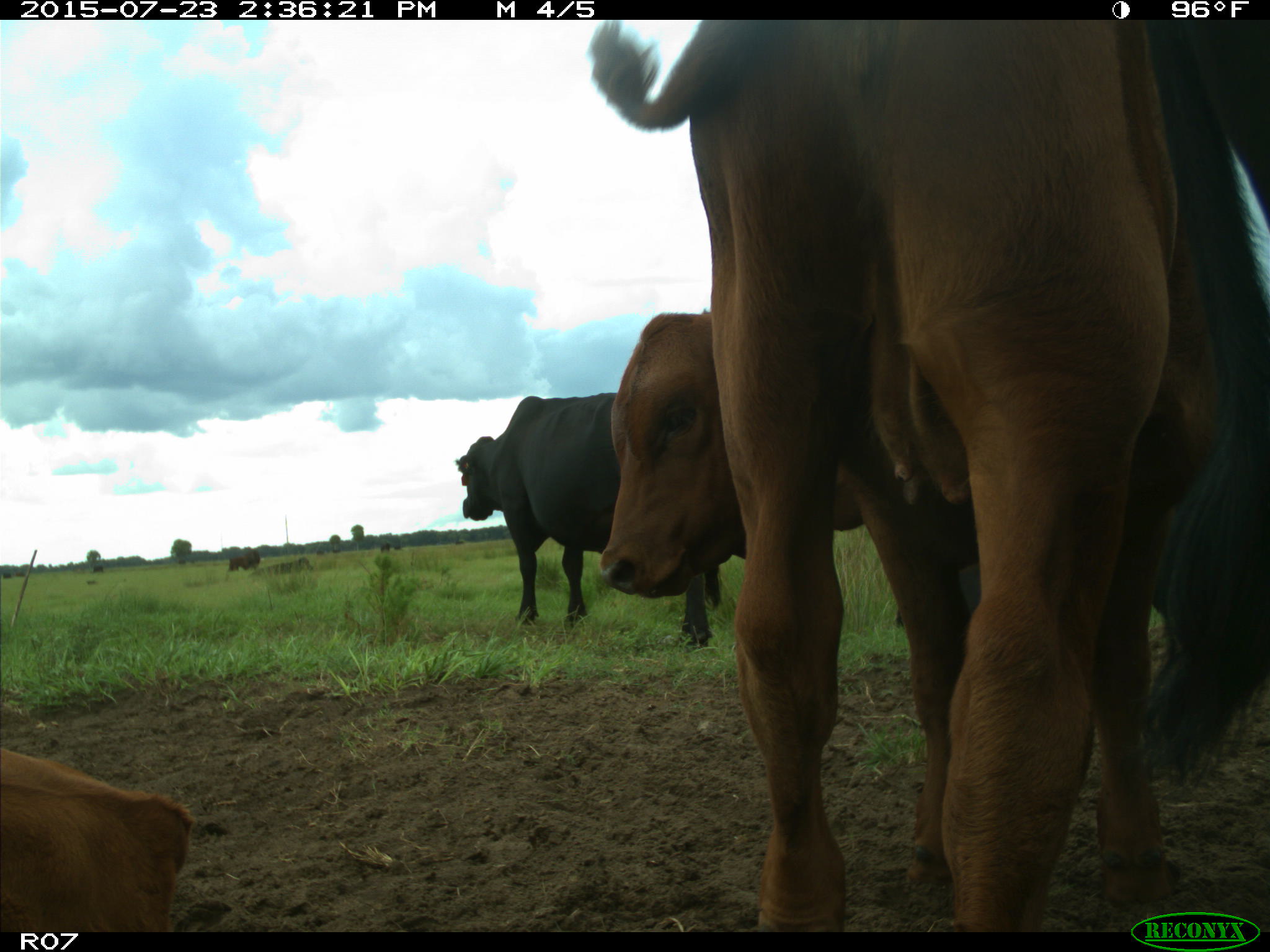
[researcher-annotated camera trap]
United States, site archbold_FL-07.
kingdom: Animalia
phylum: Chordata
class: Mammalia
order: Artiodactyla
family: Bovidae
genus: Bos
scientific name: Bos taurus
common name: domestic cow